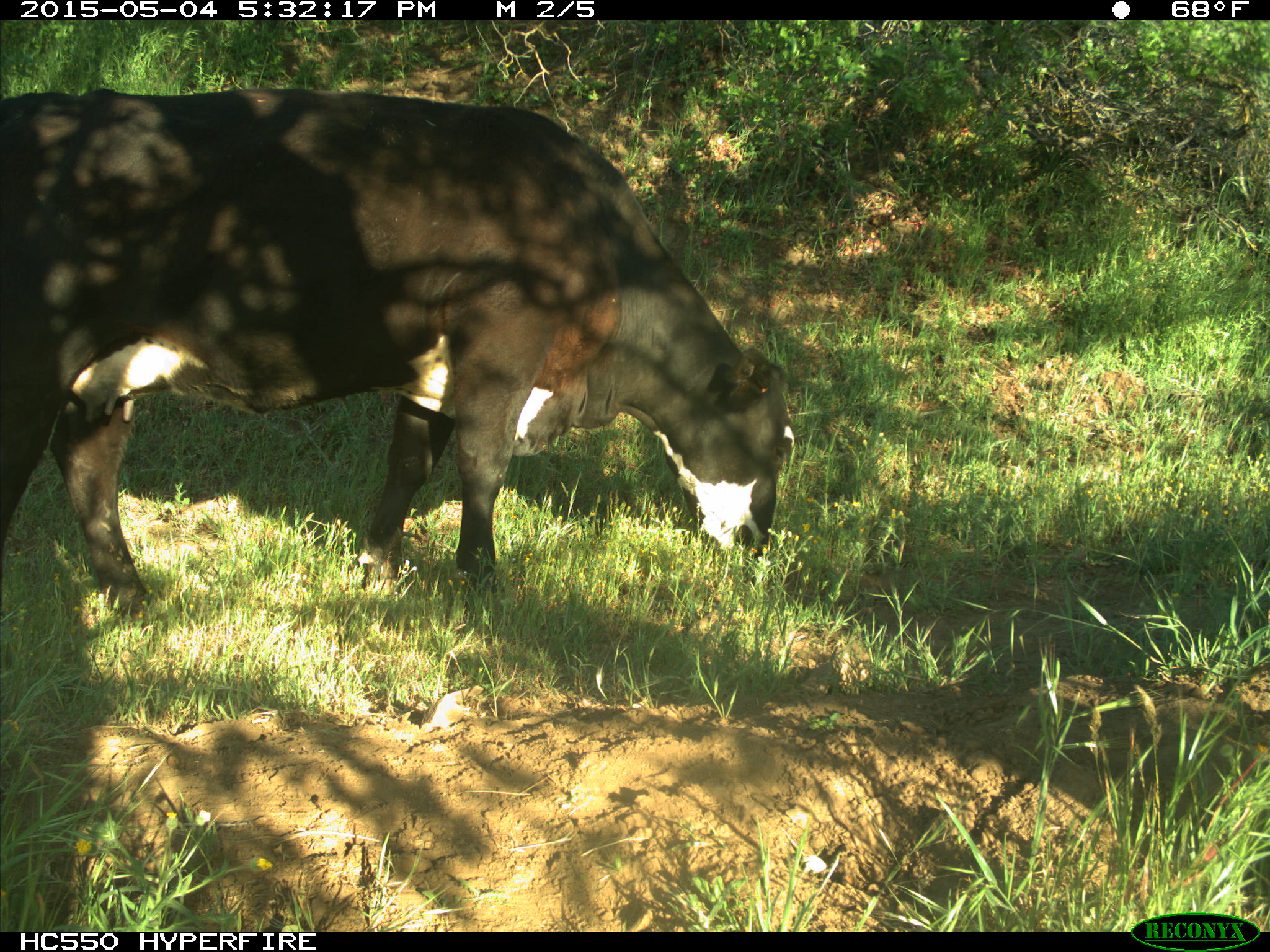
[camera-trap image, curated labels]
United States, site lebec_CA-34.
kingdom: Animalia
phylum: Chordata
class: Mammalia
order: Artiodactyla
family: Bovidae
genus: Bos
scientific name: Bos taurus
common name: domestic cow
Bos taurus (domestic cow).